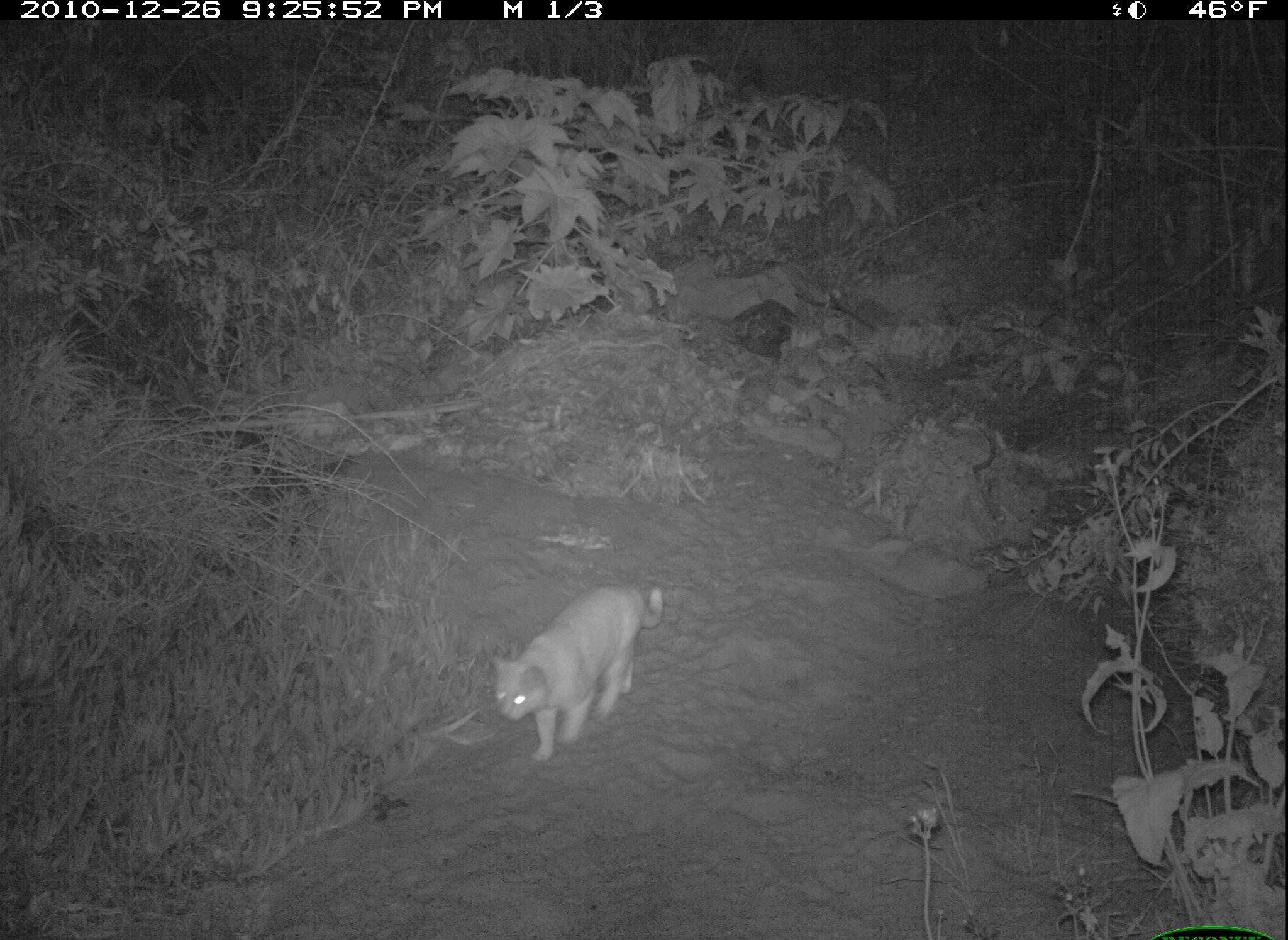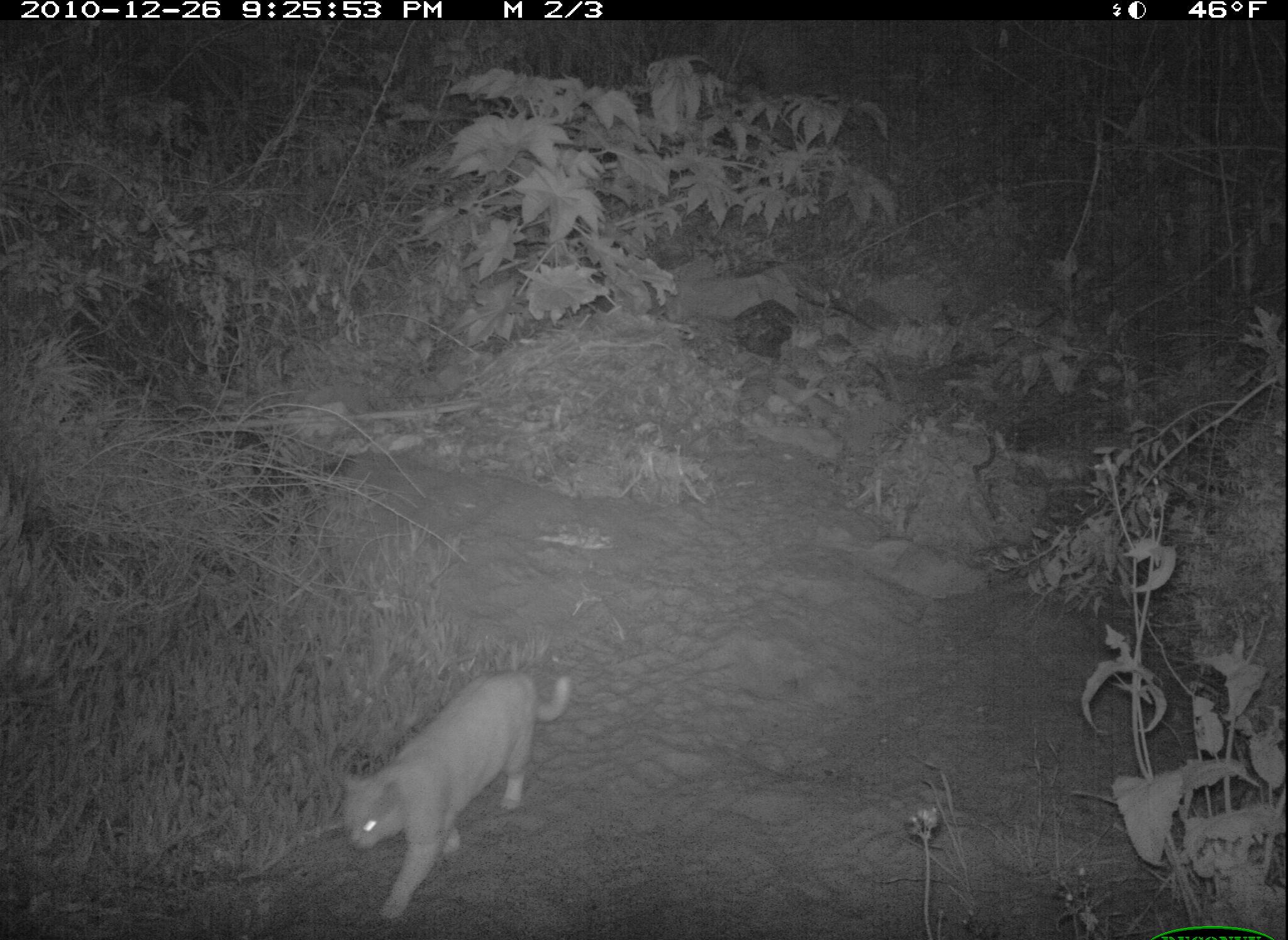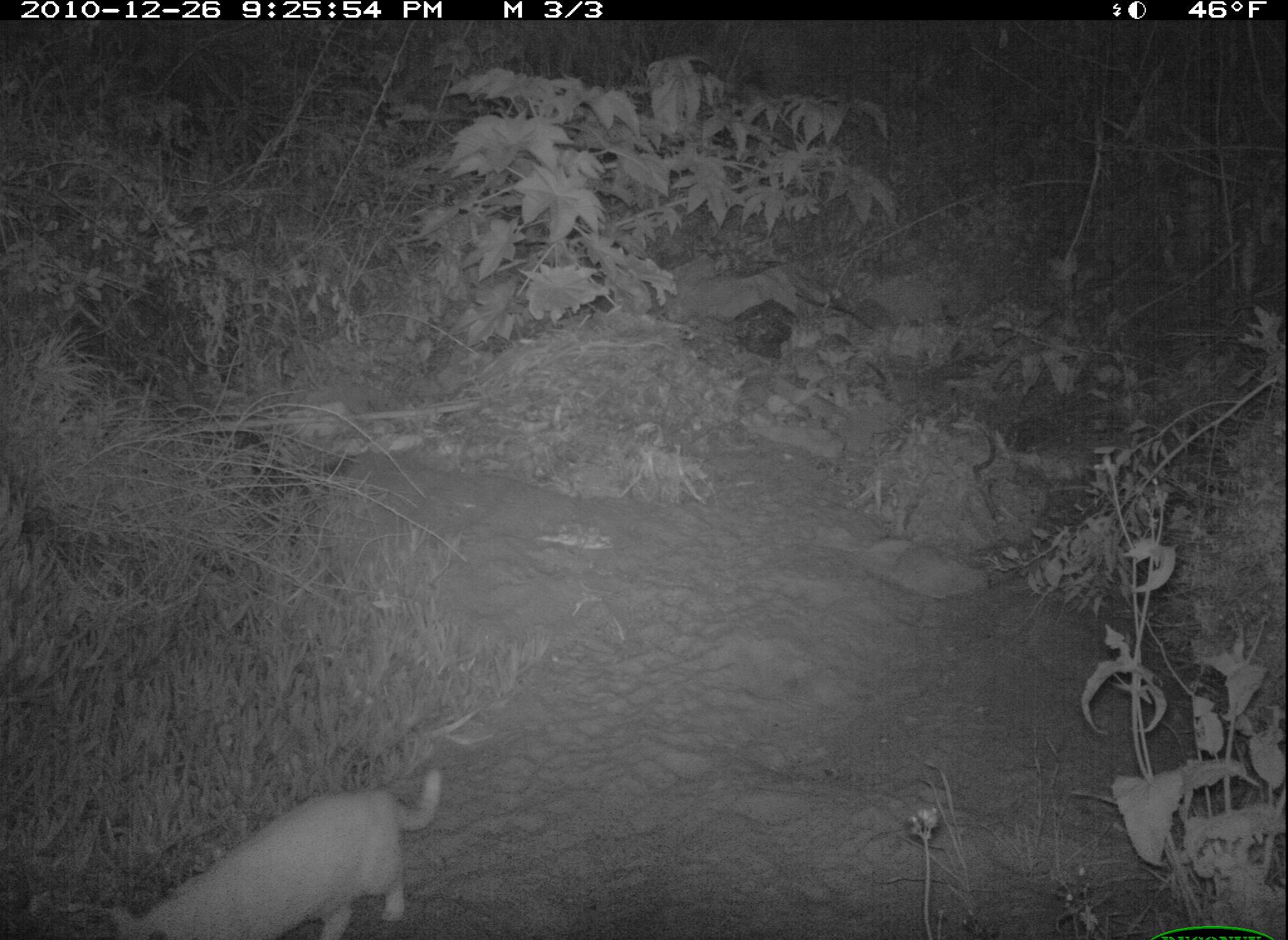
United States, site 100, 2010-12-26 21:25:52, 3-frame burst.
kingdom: Animalia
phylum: Chordata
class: Mammalia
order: Carnivora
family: Felidae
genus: Felis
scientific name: Felis catus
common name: cat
Cat (Felis catus).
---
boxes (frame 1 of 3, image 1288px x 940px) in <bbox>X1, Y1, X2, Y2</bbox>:
cat: <bbox>485, 581, 675, 772</bbox>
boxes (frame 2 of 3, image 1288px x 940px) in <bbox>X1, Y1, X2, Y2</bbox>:
cat: <bbox>333, 664, 586, 920</bbox>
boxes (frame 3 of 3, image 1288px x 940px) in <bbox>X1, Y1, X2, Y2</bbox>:
cat: <bbox>100, 763, 462, 940</bbox>